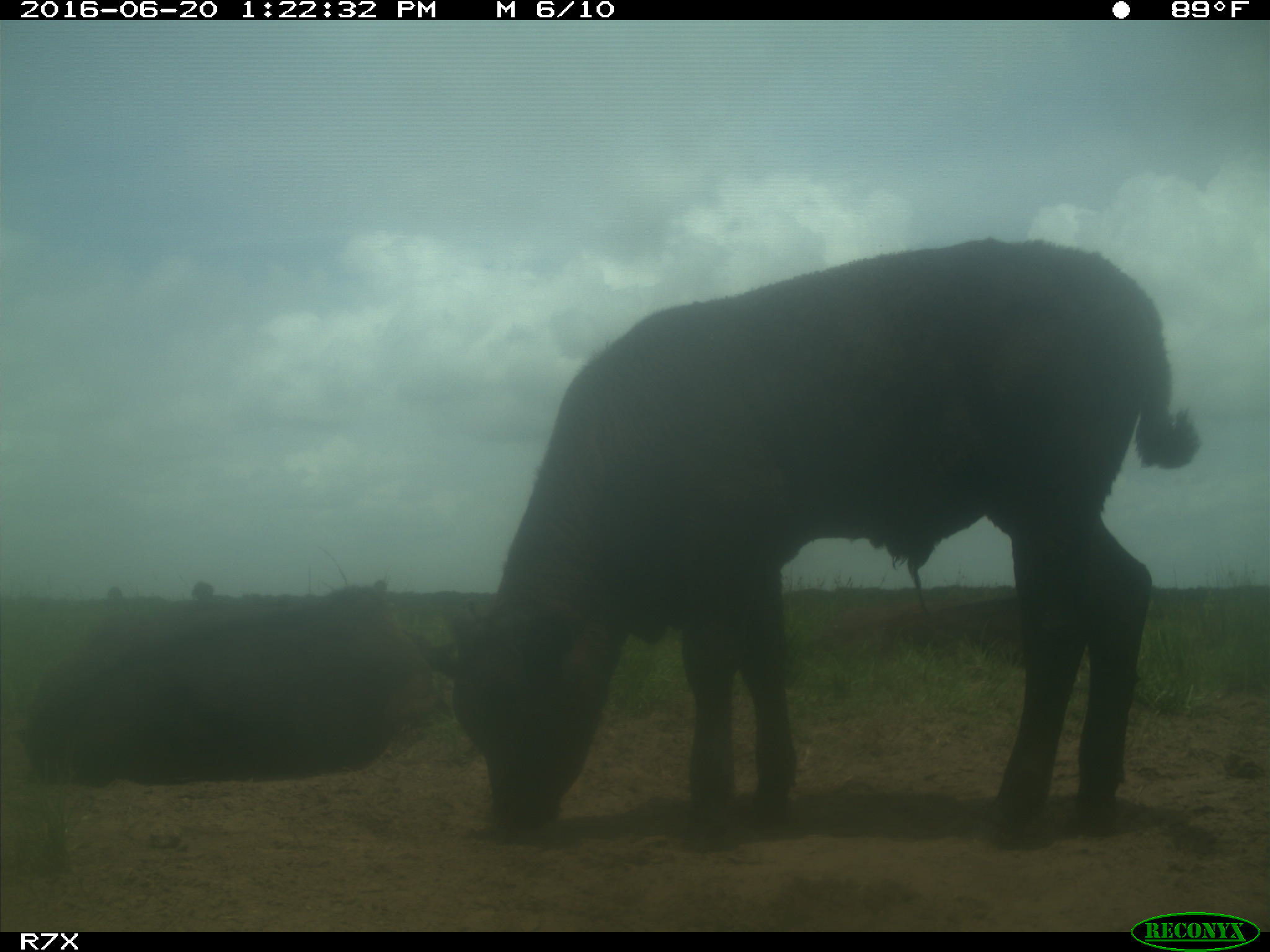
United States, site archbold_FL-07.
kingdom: Animalia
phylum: Chordata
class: Mammalia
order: Artiodactyla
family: Bovidae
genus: Bos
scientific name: Bos taurus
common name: domestic cow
Bos taurus (domestic cow).